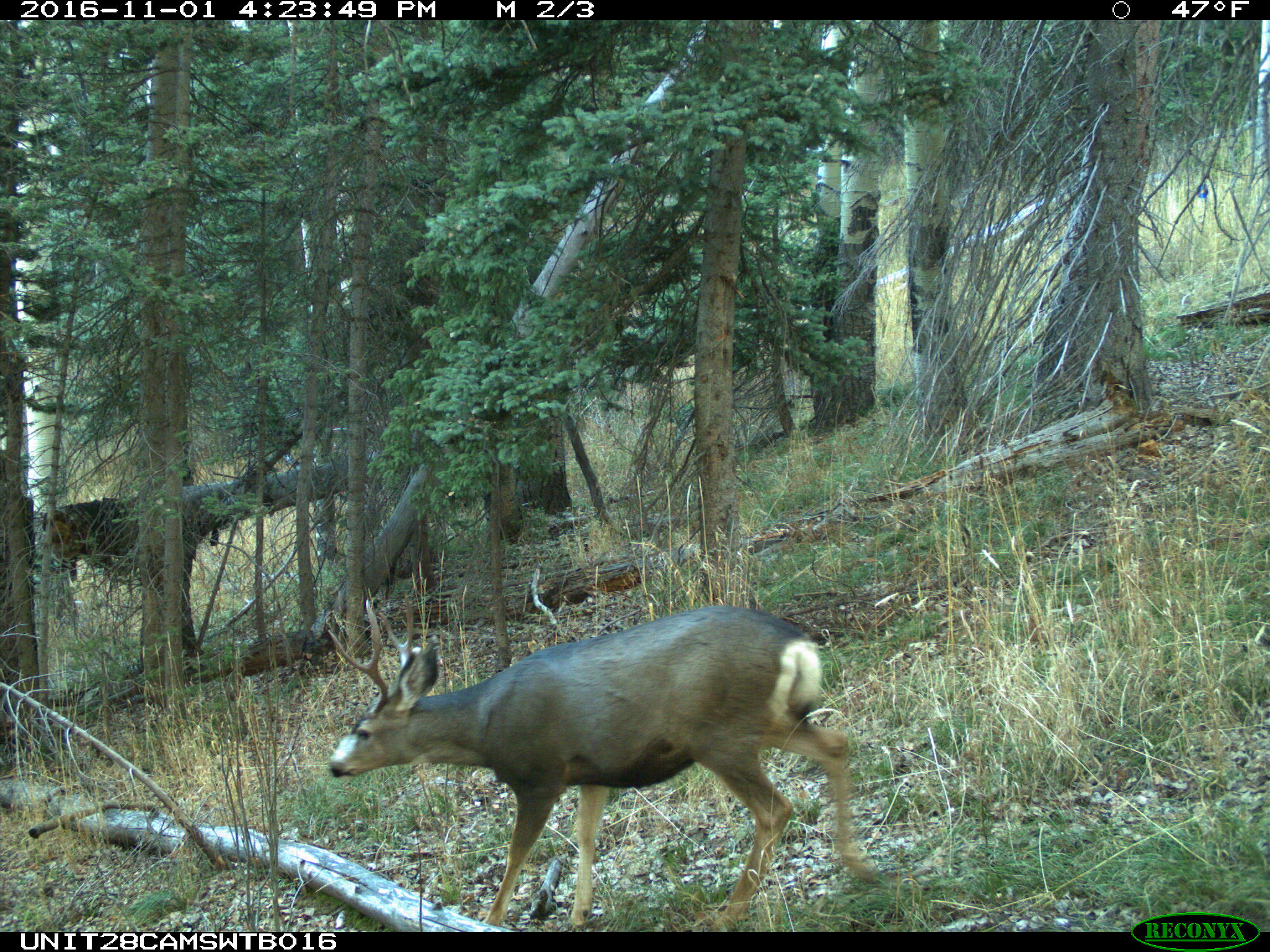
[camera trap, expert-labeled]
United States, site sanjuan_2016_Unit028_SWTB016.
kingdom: Animalia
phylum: Chordata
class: Mammalia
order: Artiodactyla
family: Cervidae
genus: Odocoileus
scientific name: Odocoileus hemionus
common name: mule deer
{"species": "Odocoileus hemionus (mule deer)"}